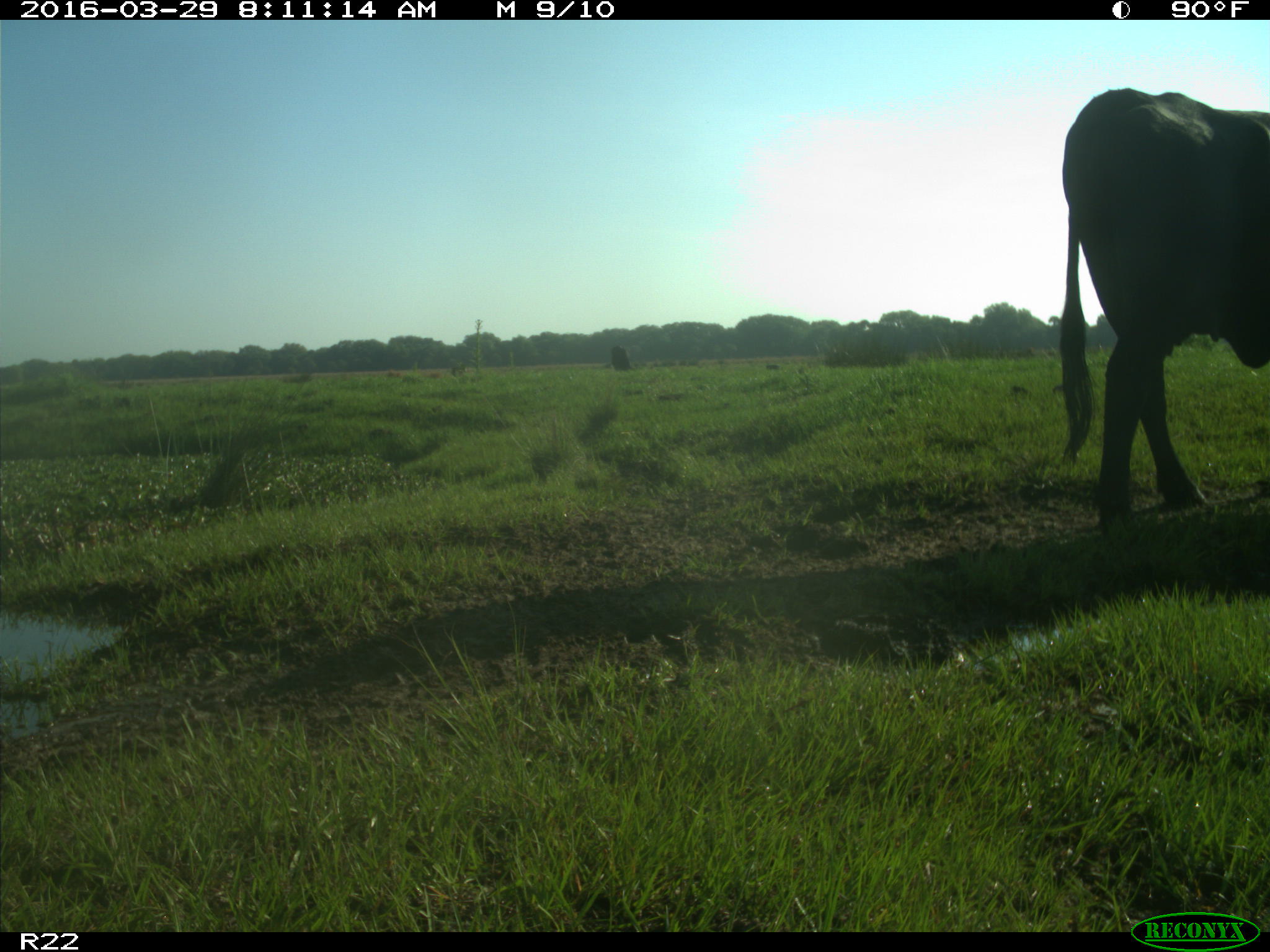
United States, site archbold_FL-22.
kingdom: Animalia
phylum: Chordata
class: Mammalia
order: Artiodactyla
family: Bovidae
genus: Bos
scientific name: Bos taurus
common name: domestic cow